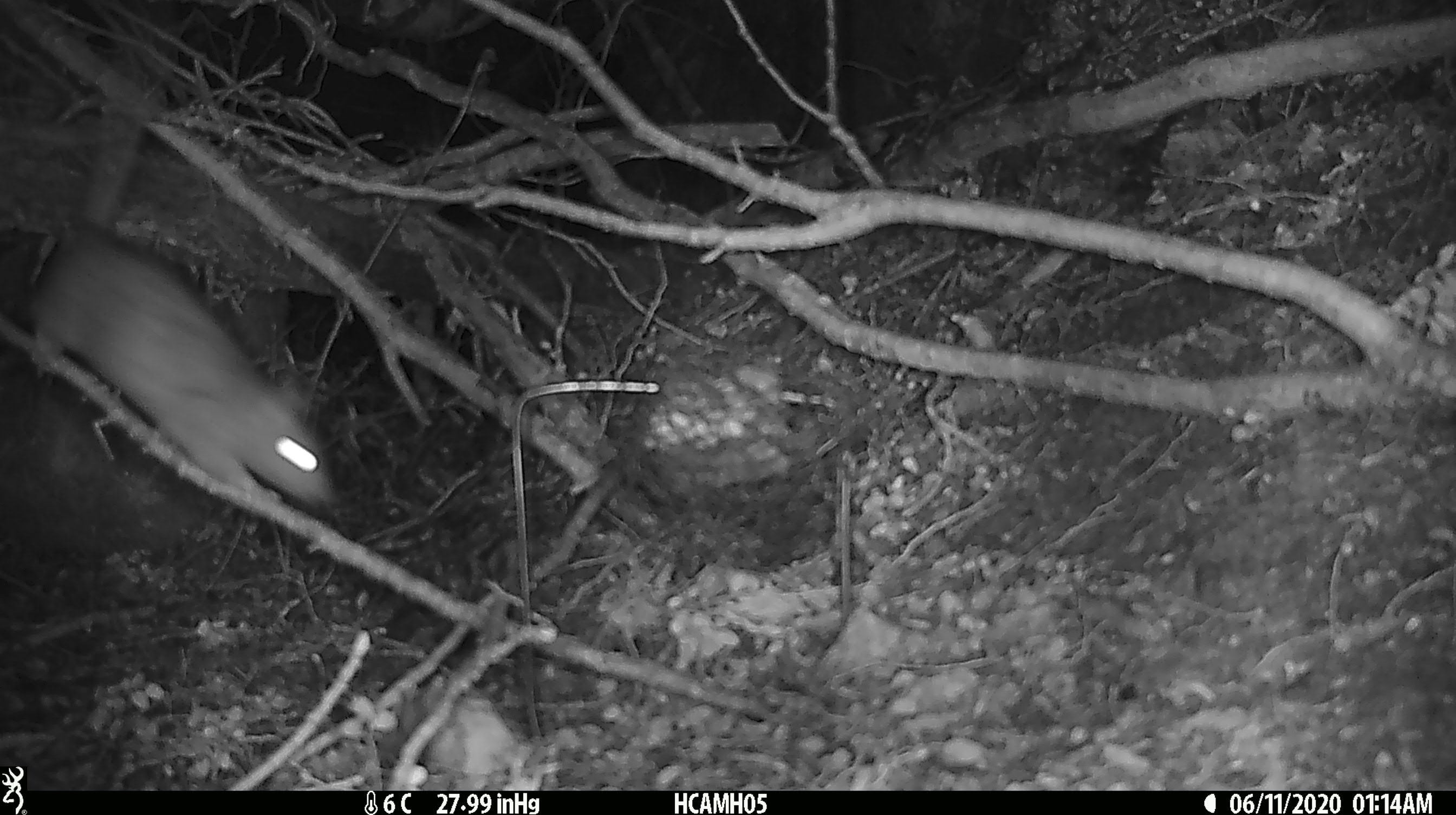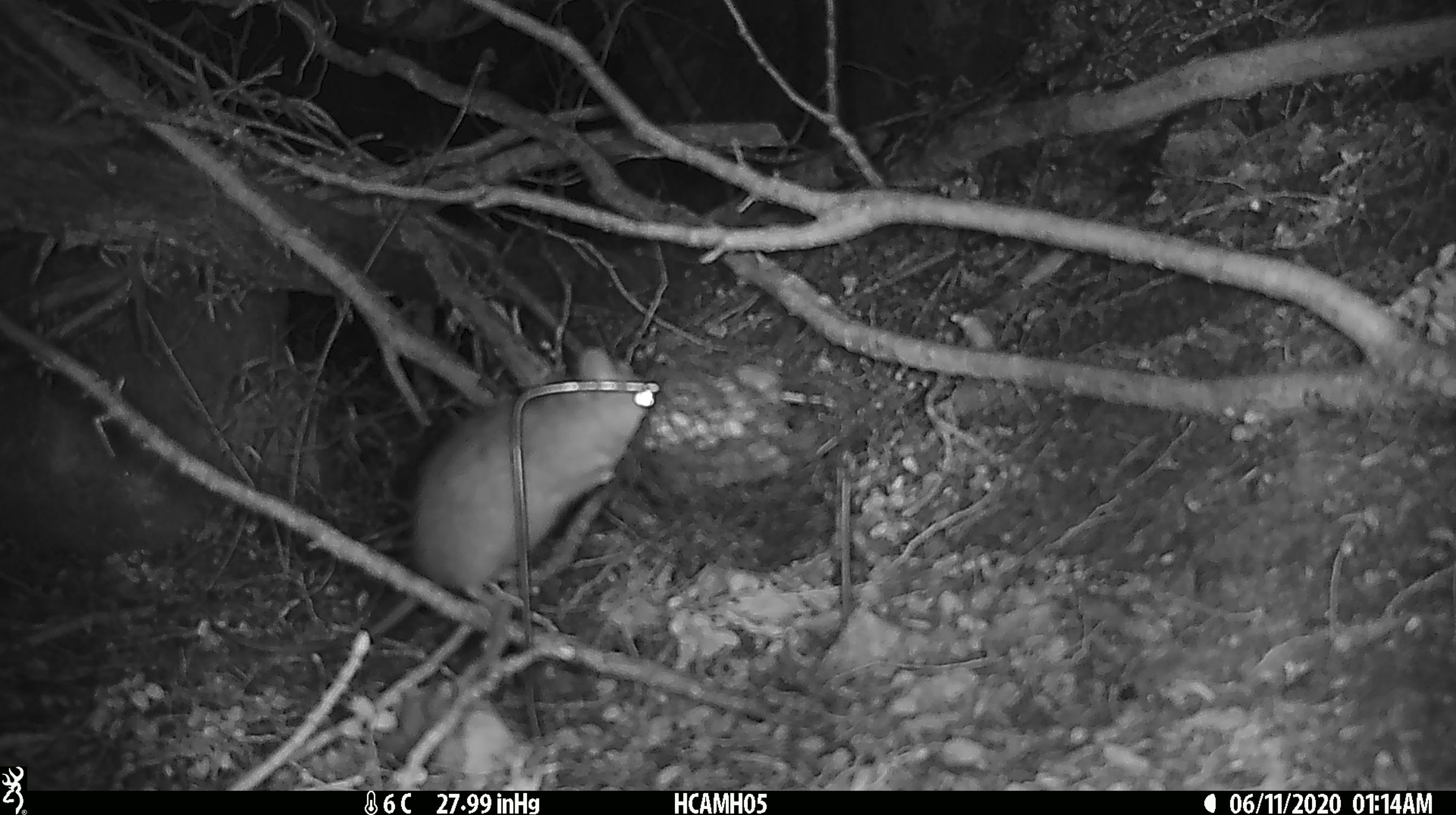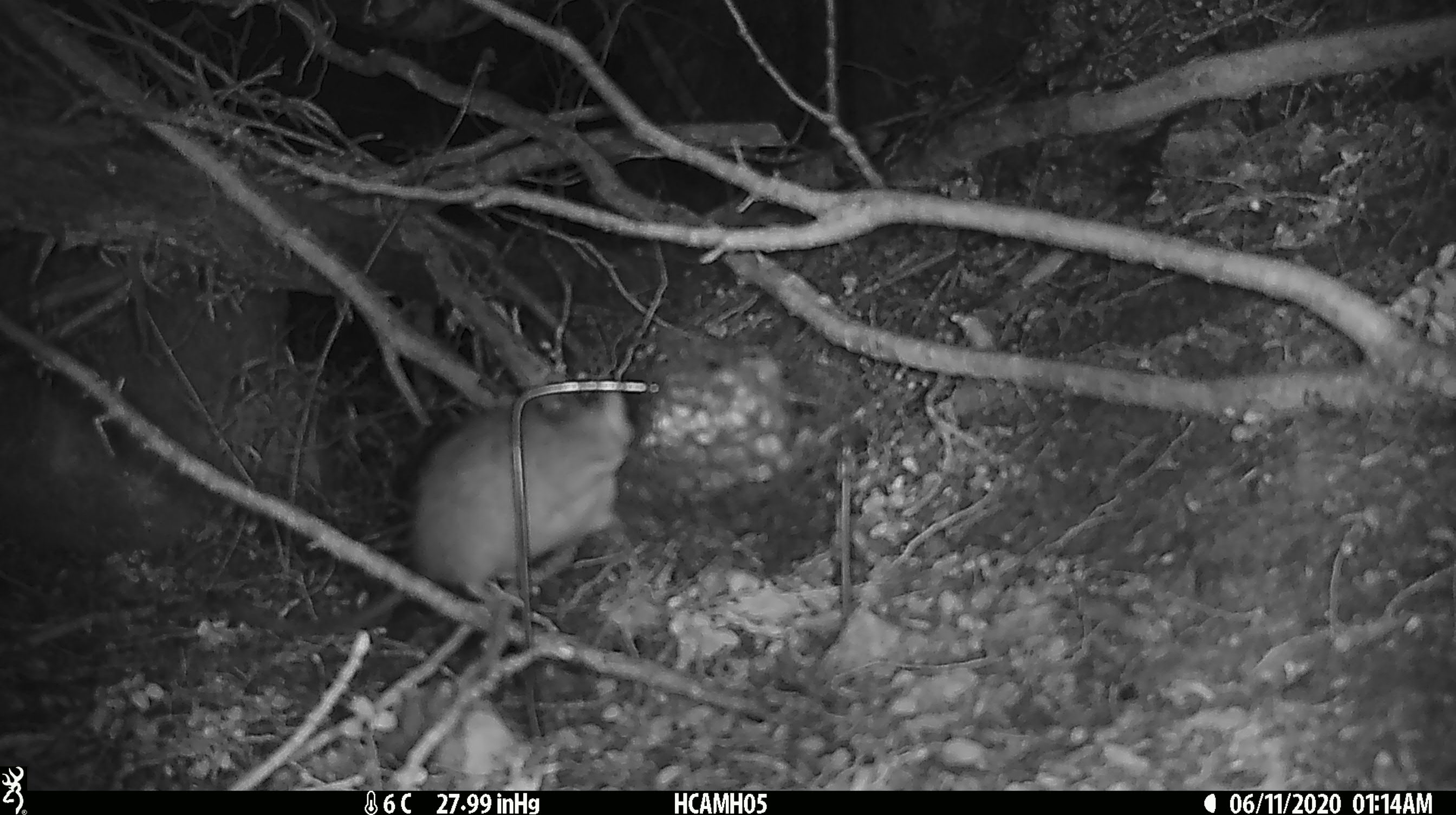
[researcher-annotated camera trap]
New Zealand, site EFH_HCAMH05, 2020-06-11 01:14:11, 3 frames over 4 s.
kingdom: Animalia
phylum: Chordata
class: Mammalia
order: Rodentia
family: Muridae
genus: Rattus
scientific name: Rattus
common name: rat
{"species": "rat (Rattus)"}